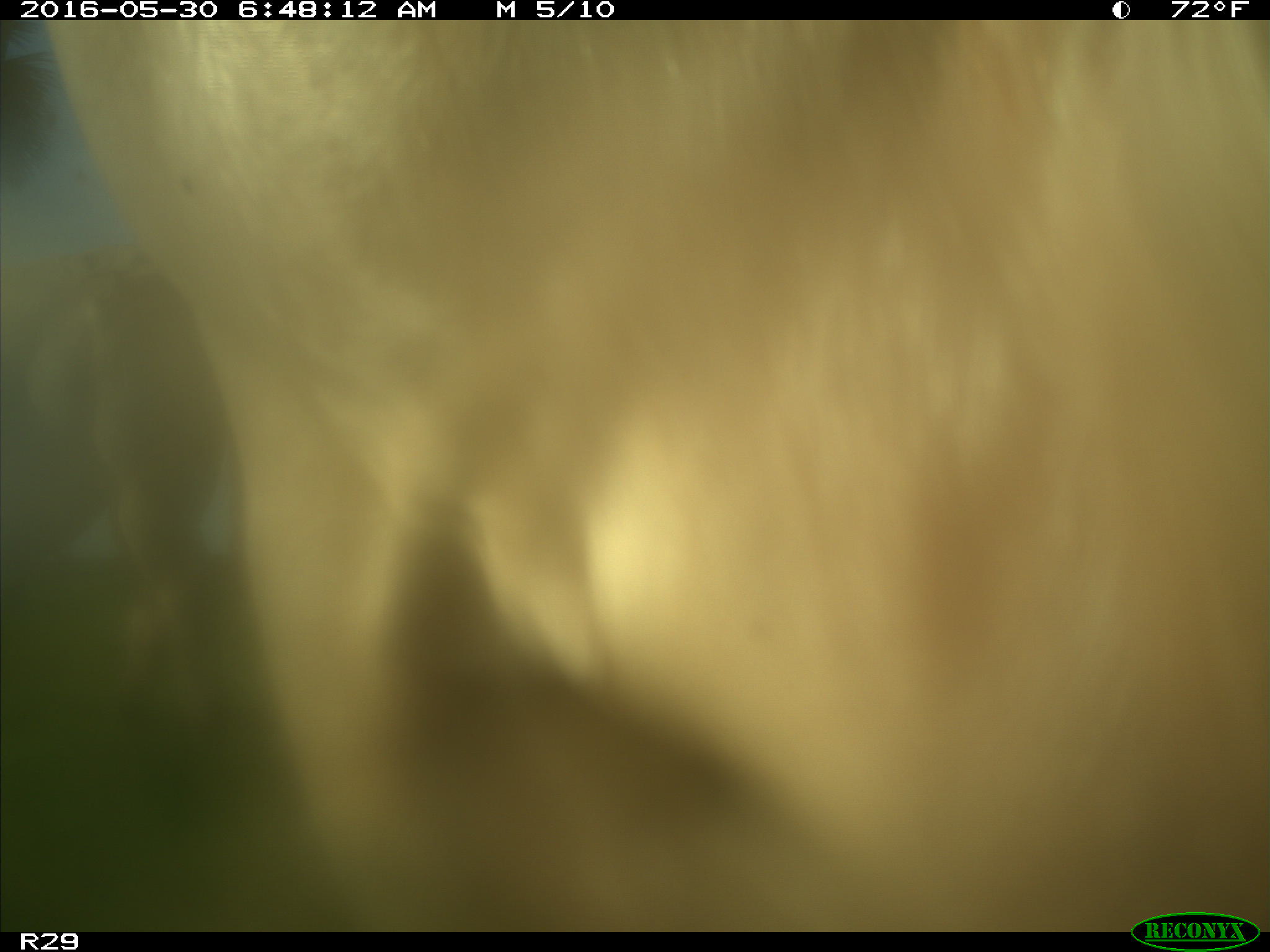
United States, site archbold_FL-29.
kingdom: Animalia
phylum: Chordata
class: Mammalia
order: Artiodactyla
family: Bovidae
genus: Bos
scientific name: Bos taurus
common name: domestic cow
Bos taurus (domestic cow).